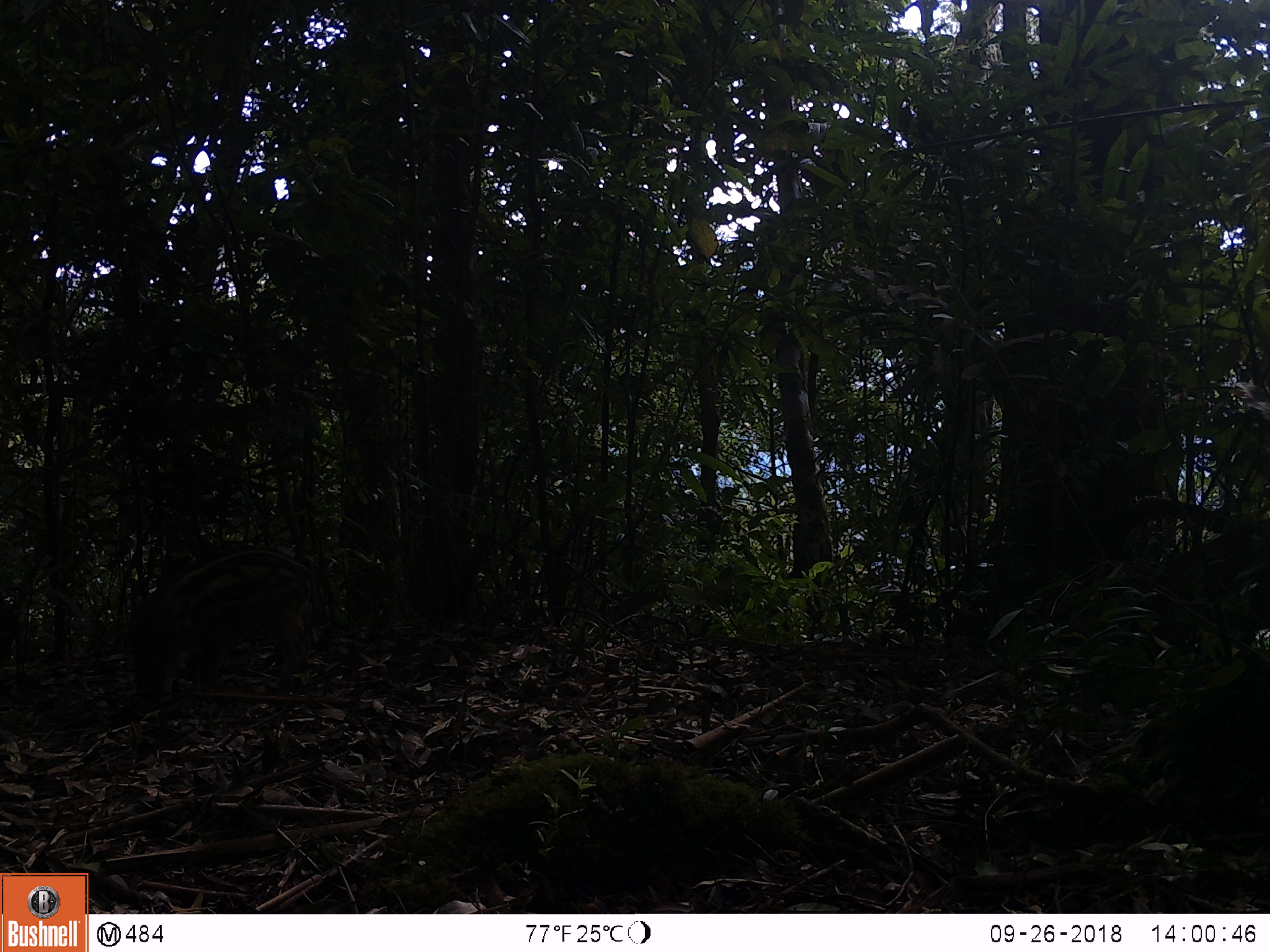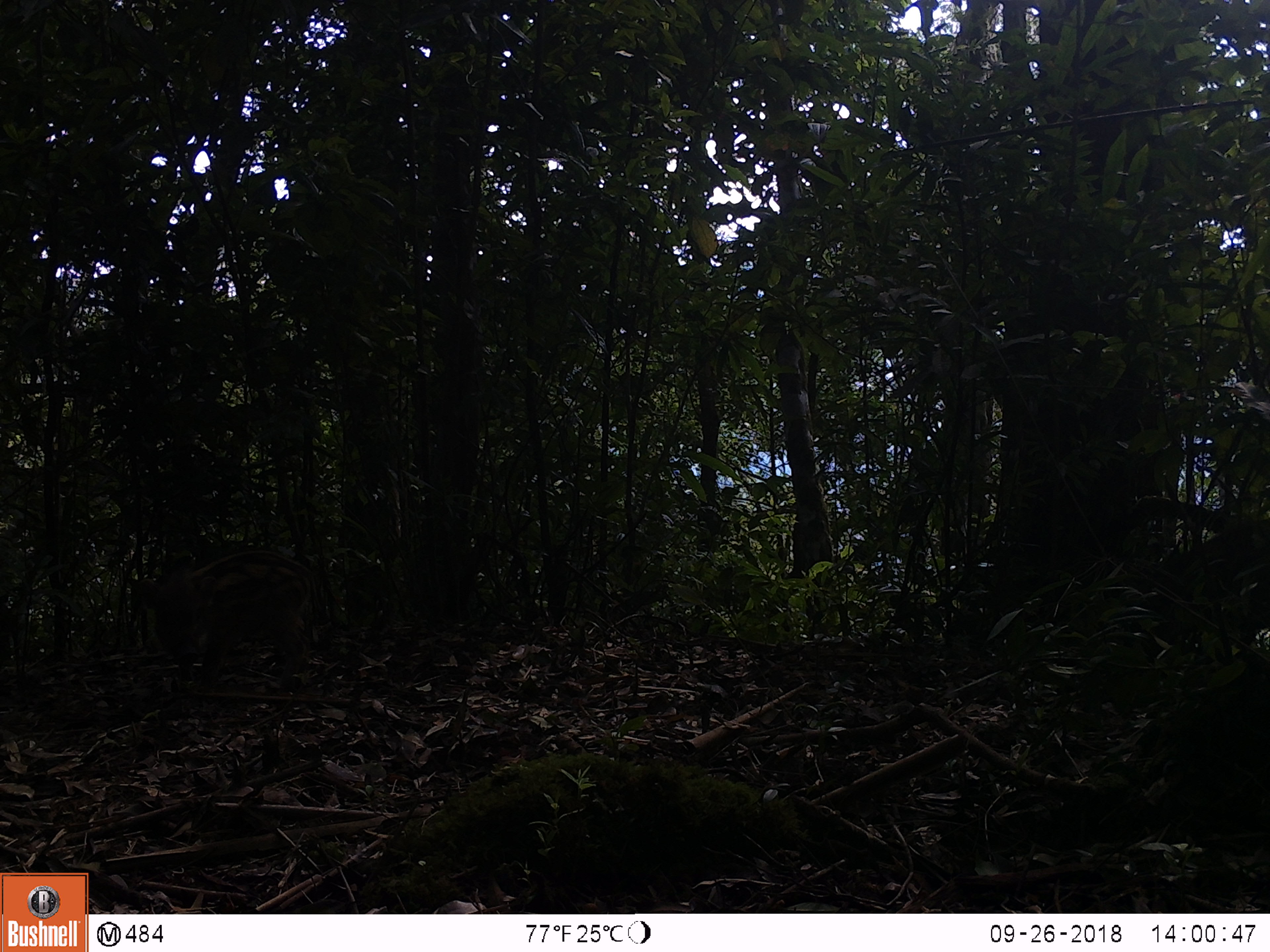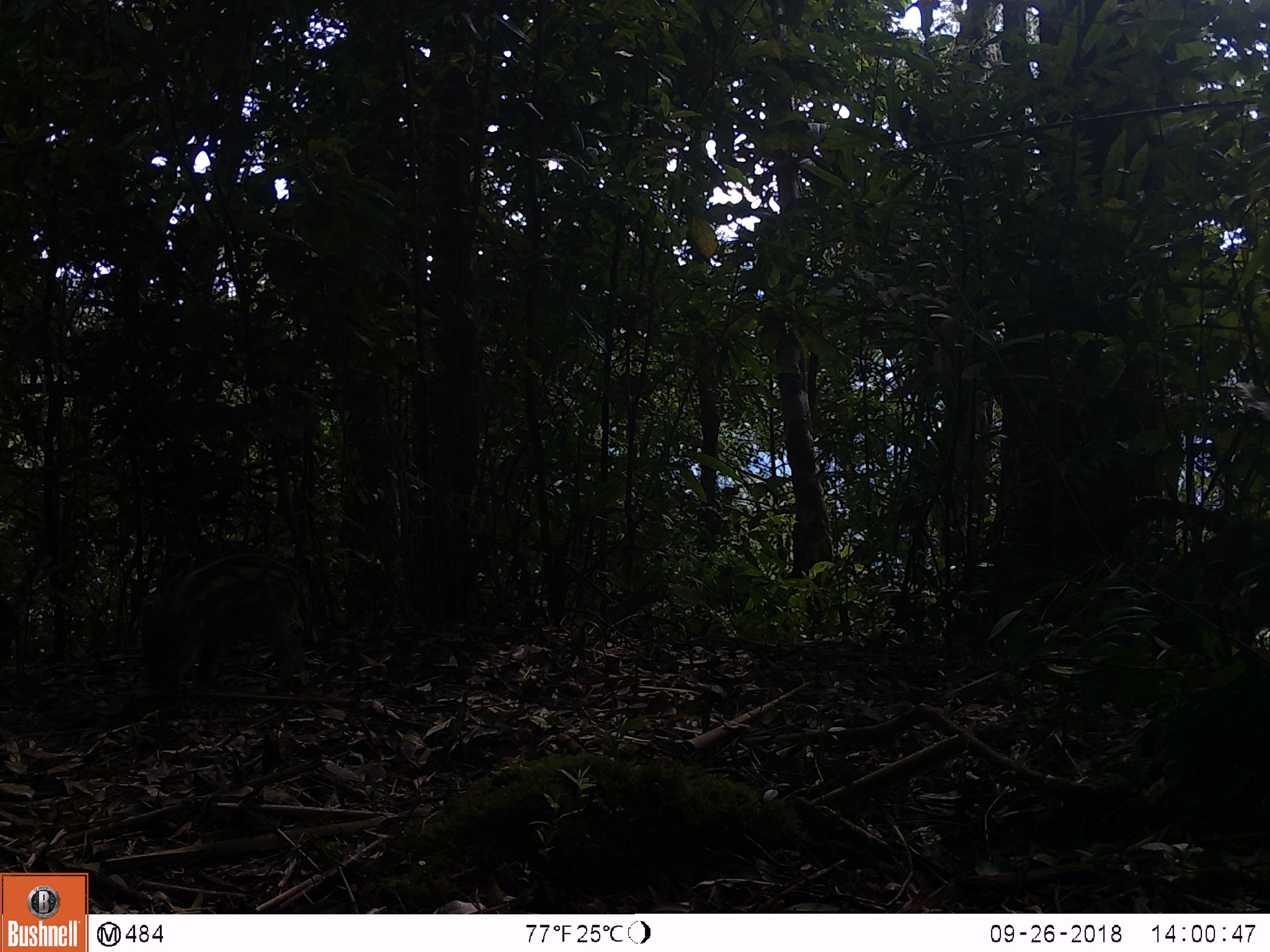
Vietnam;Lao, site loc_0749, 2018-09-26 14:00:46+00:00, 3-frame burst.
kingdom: Animalia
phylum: Chordata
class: Mammalia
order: Artiodactyla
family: Suidae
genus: Sus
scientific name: Sus scrofa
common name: eurasian wild pig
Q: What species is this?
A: Eurasian wild pig (Sus scrofa).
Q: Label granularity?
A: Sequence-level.